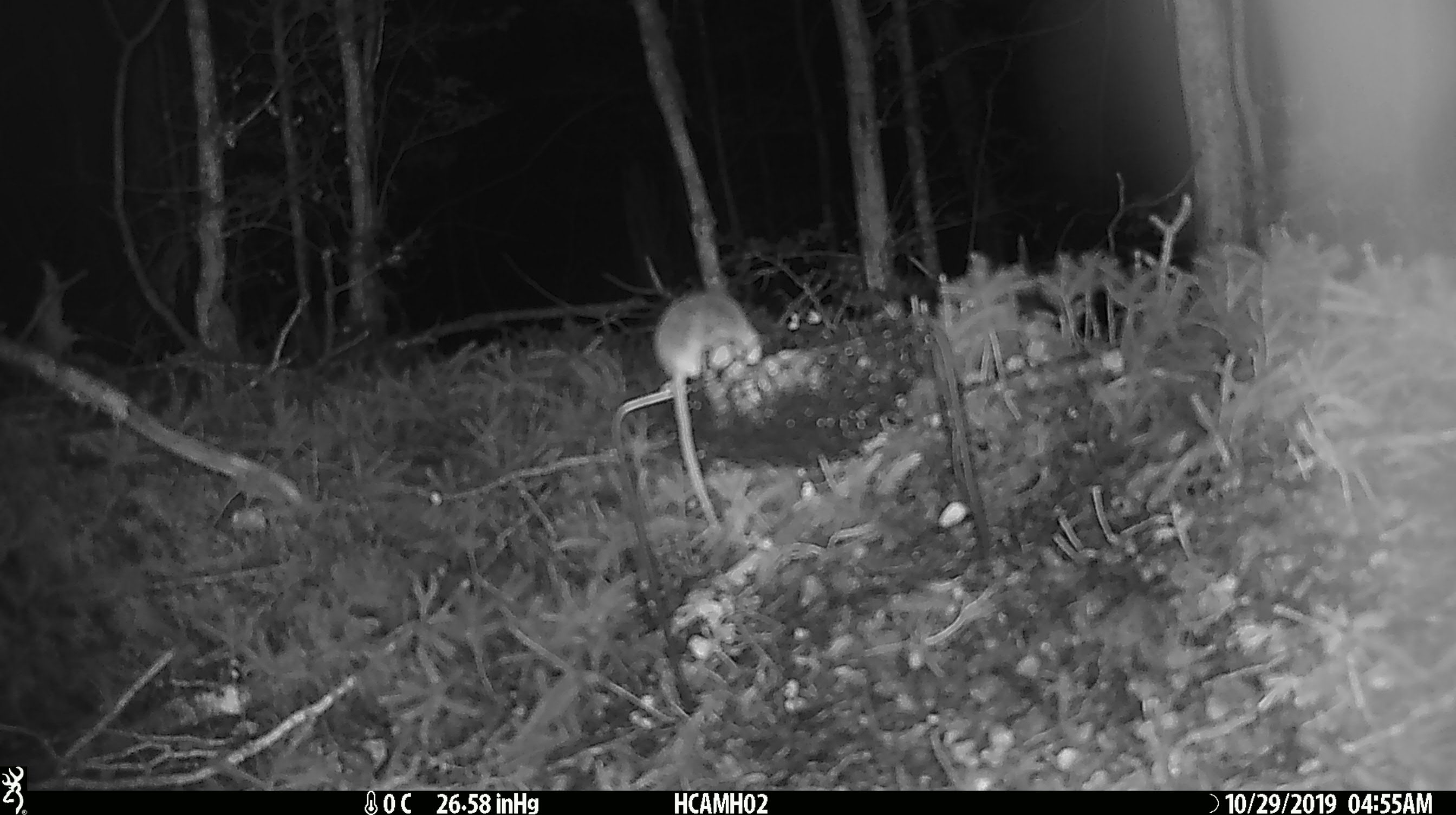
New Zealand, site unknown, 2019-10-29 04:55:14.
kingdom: Animalia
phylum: Chordata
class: Mammalia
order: Rodentia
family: Muridae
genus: Mus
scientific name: Mus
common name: mouse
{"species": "mouse (Mus)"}